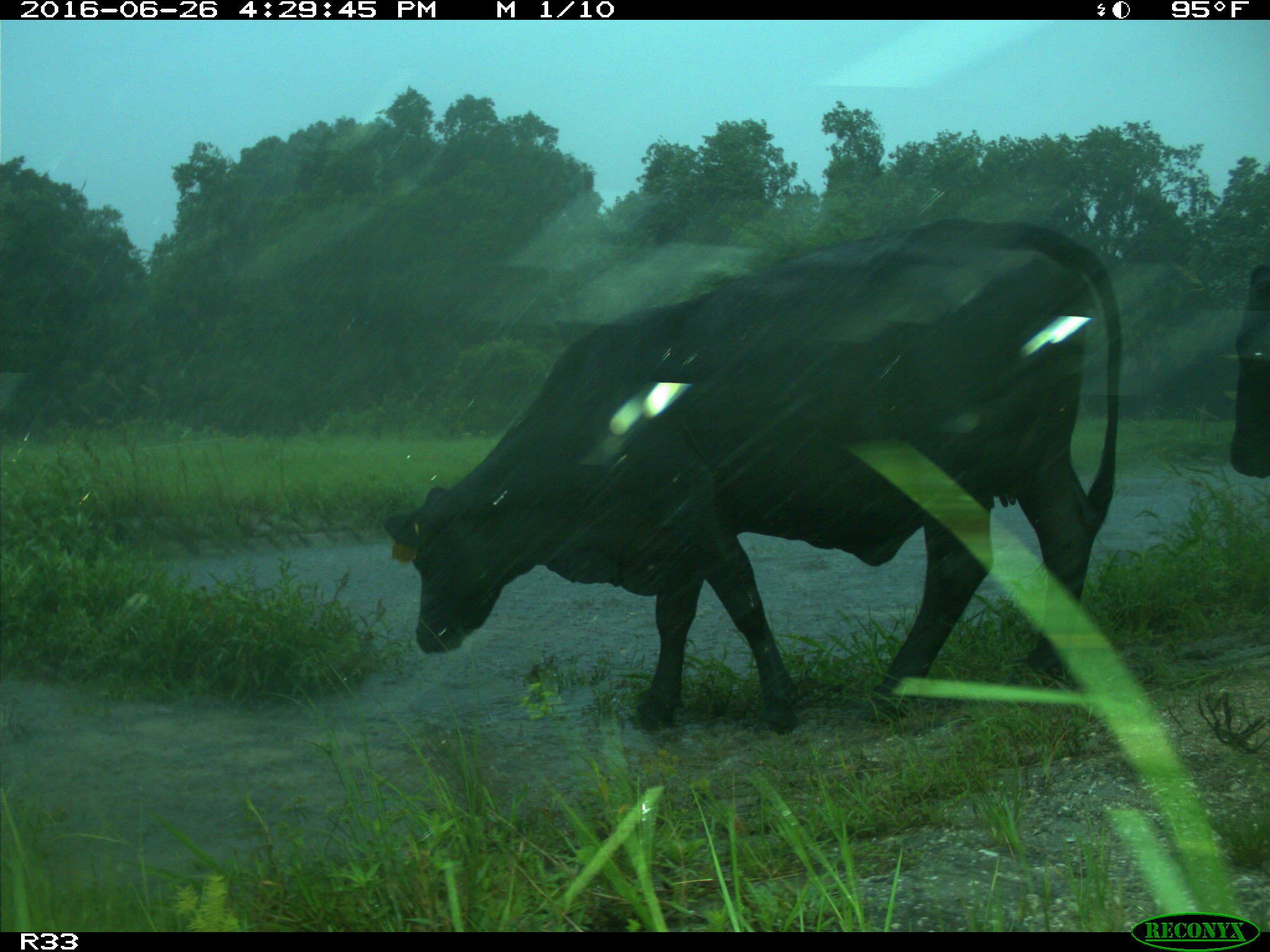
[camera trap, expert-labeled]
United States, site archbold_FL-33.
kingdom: Animalia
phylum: Chordata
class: Mammalia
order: Artiodactyla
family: Bovidae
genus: Bos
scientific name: Bos taurus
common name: domestic cow